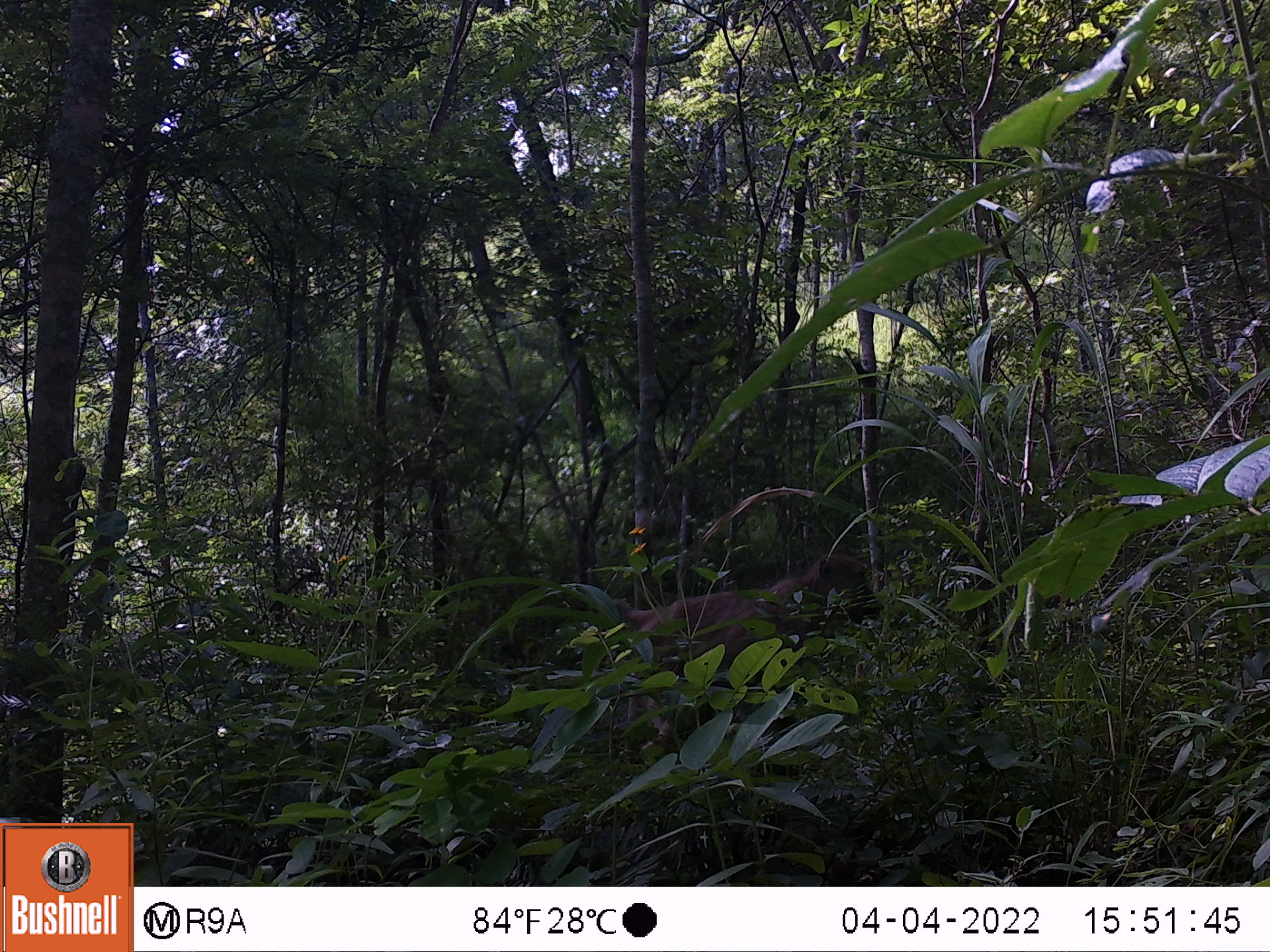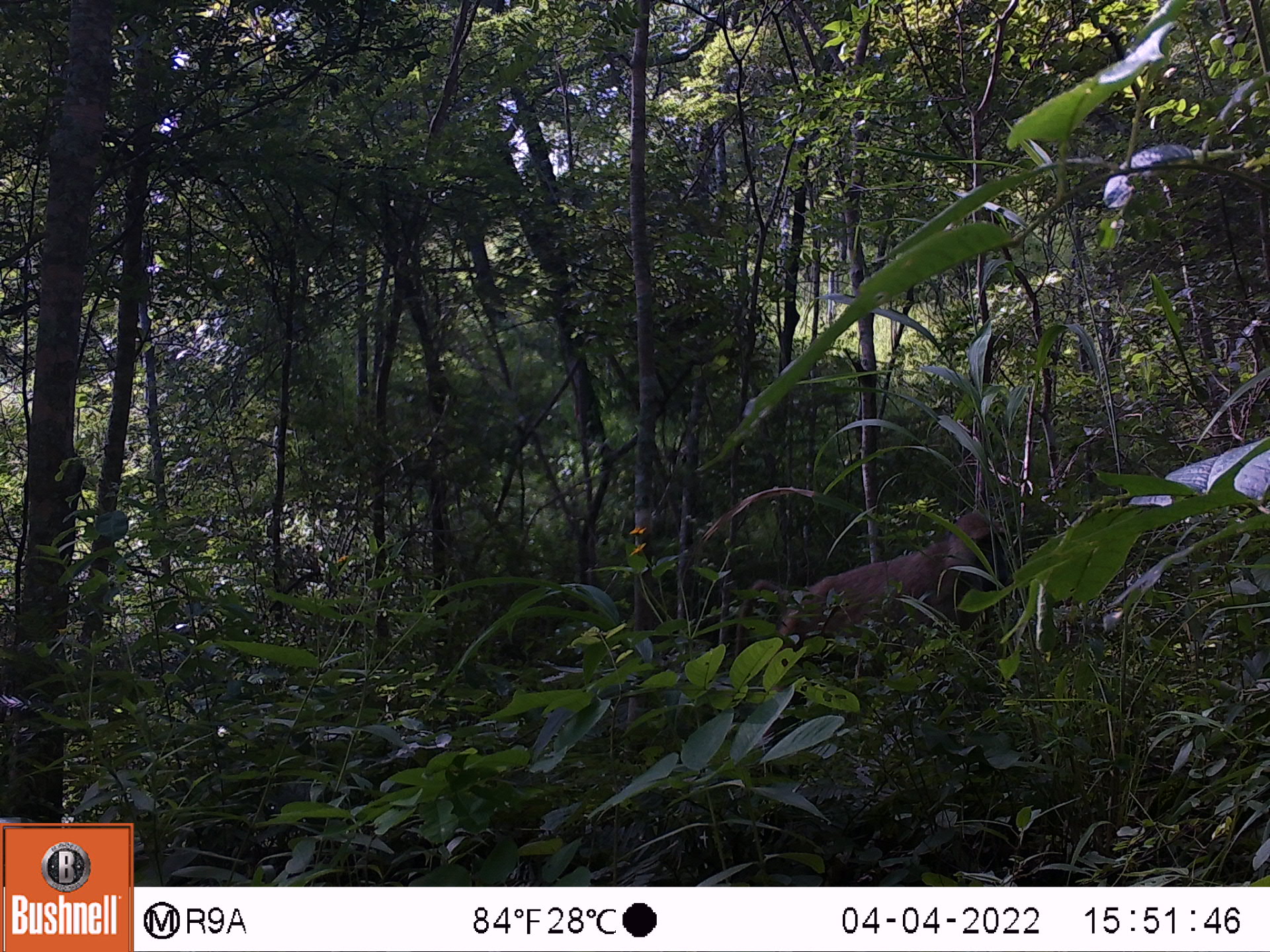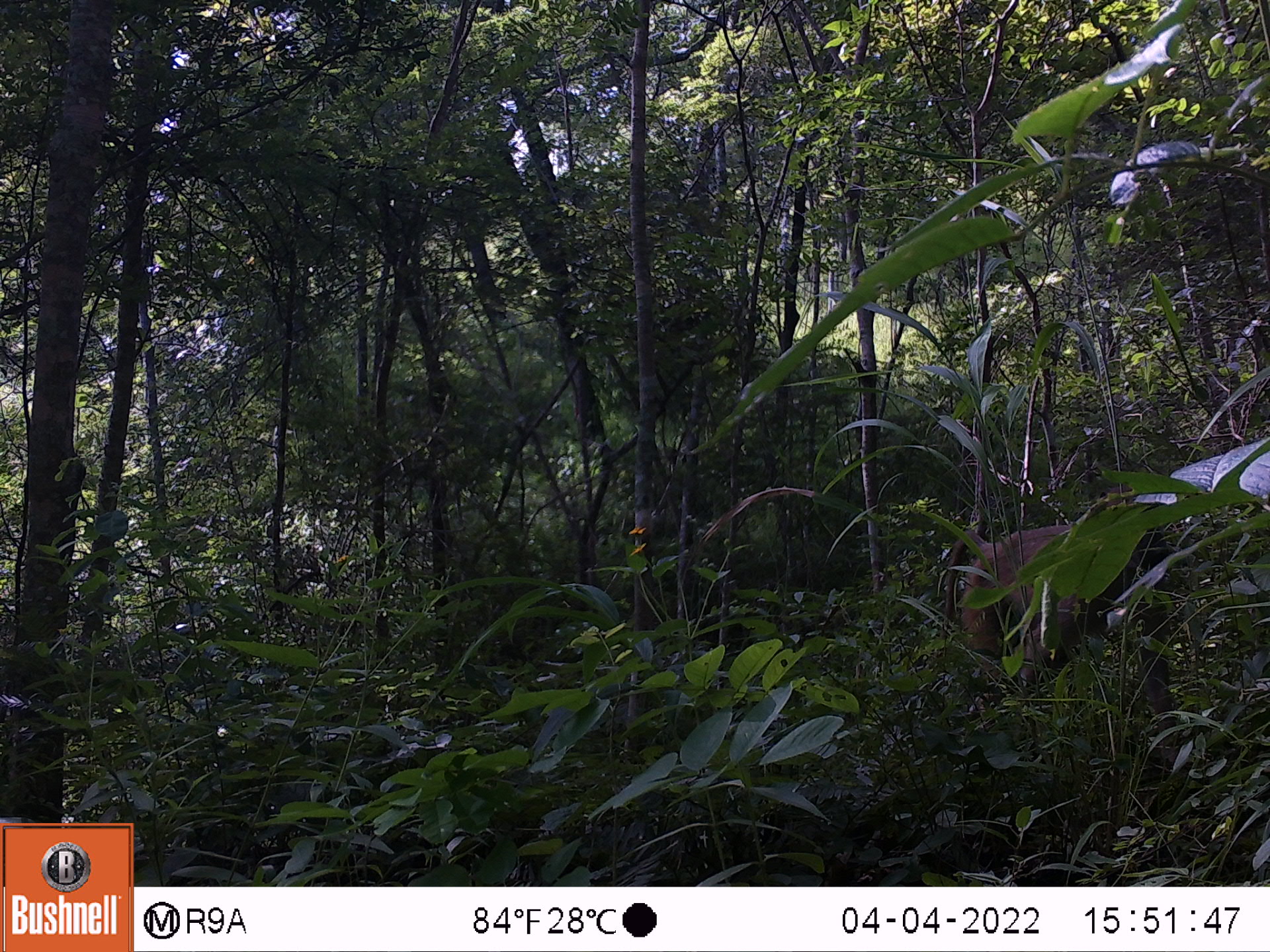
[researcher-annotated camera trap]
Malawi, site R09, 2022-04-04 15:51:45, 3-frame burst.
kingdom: Animalia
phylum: Chordata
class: Mammalia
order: Primates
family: Cercopithecidae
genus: Papio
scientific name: Papio cynocephalus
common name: yellow baboon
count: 1